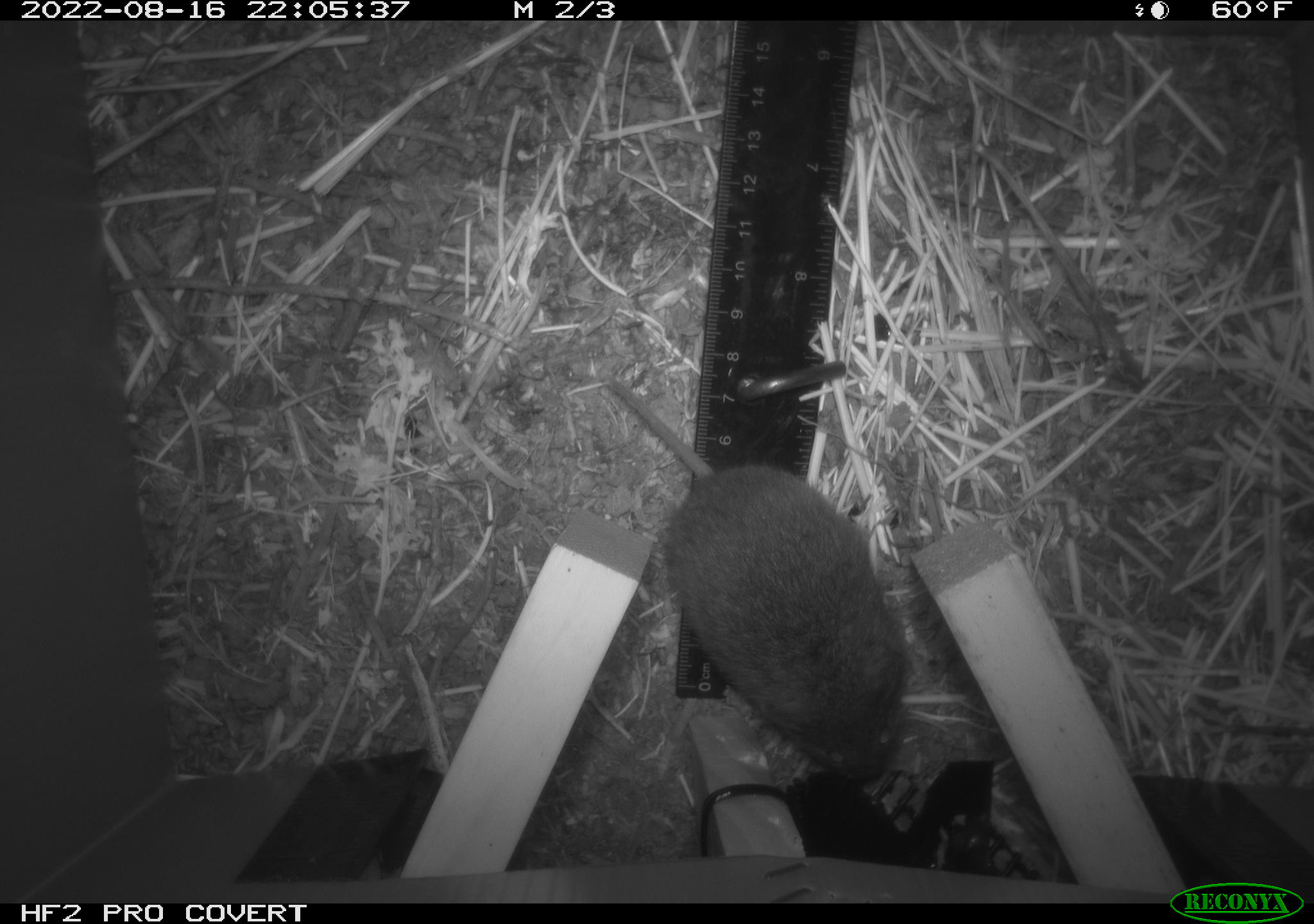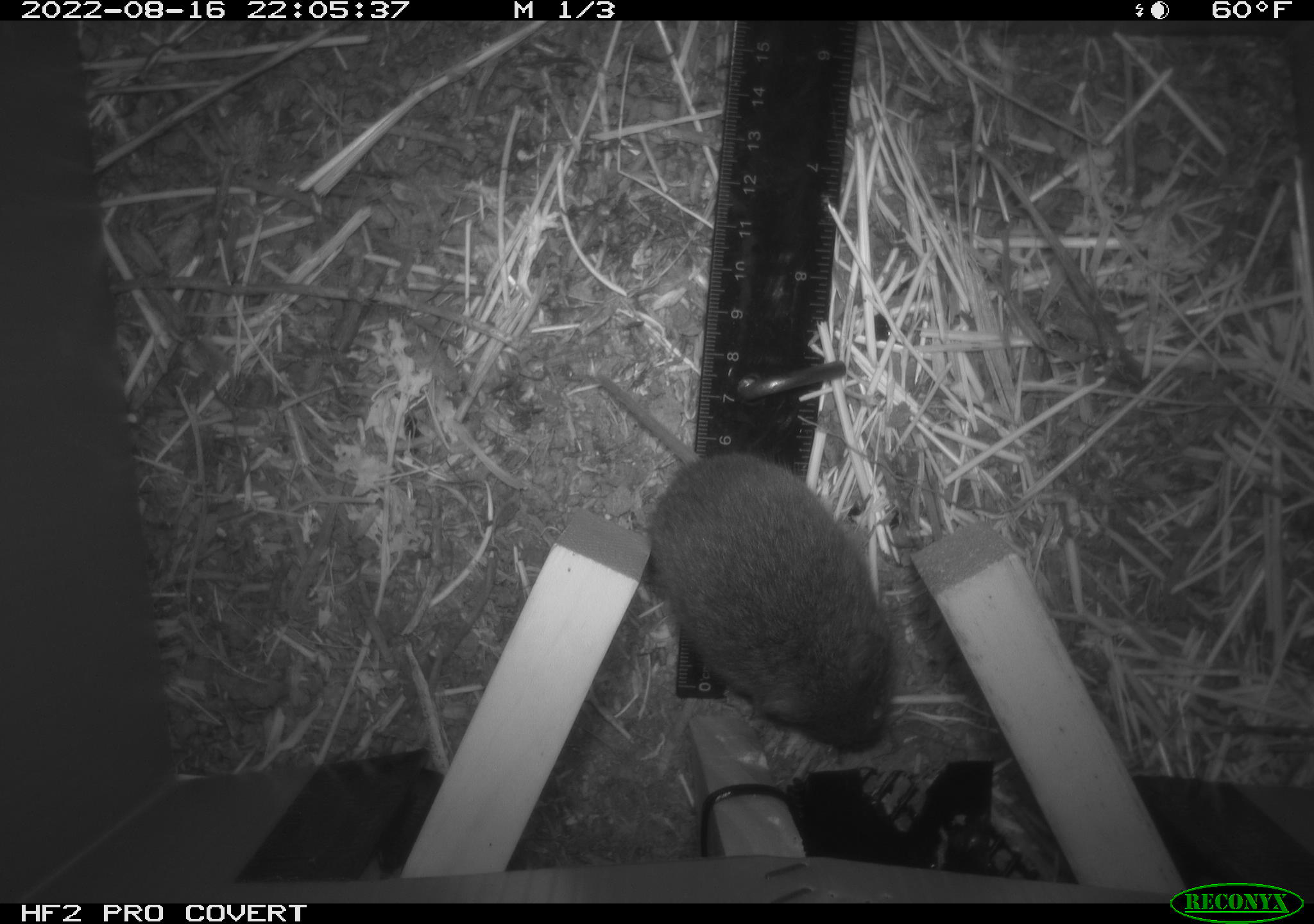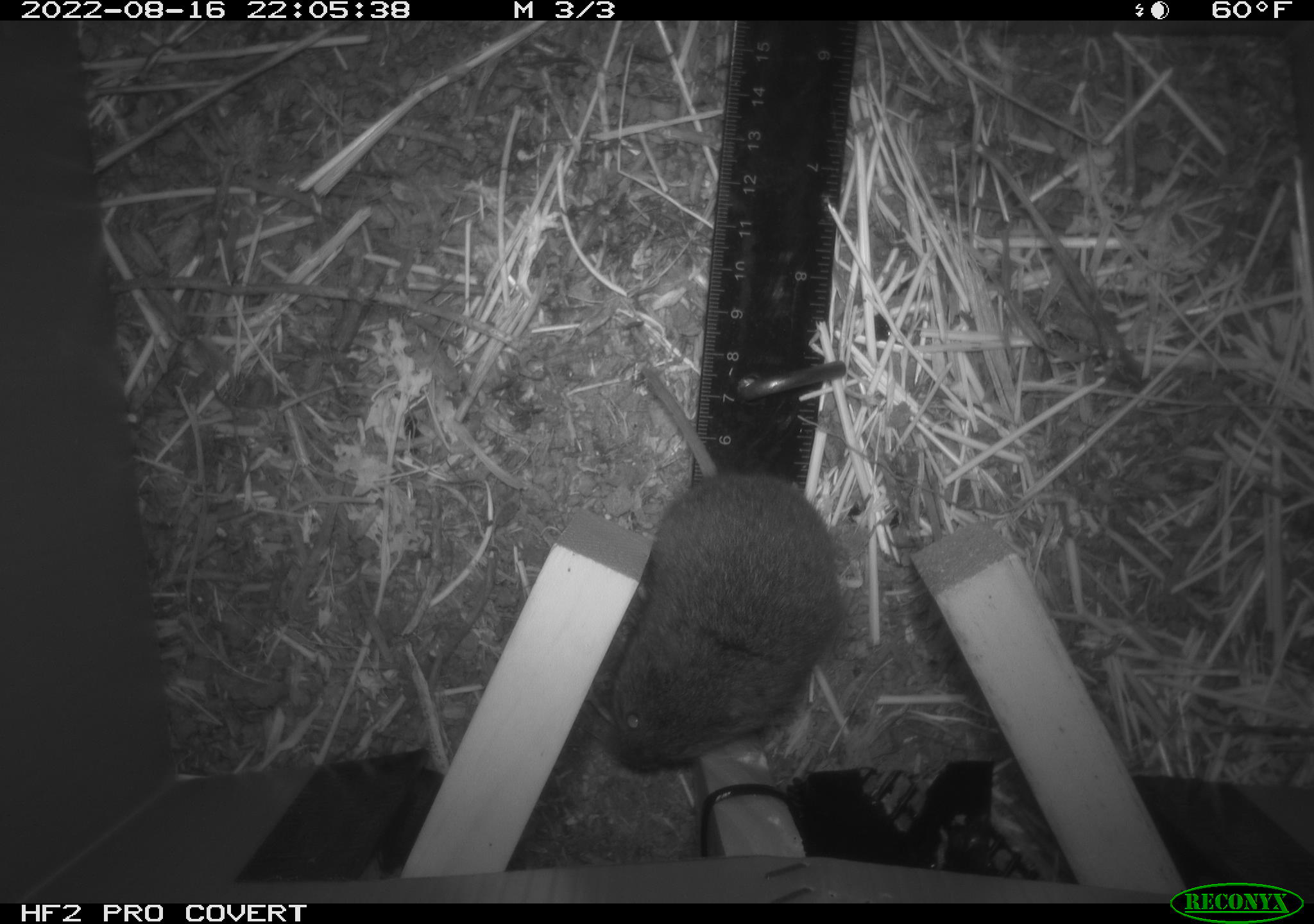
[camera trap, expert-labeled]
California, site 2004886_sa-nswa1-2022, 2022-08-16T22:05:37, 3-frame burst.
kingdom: Animalia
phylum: Chordata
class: Mammalia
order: Rodentia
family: Cricetidae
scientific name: Cricetidae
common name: hamsters, voles, lemmings, and allies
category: cricetidae family